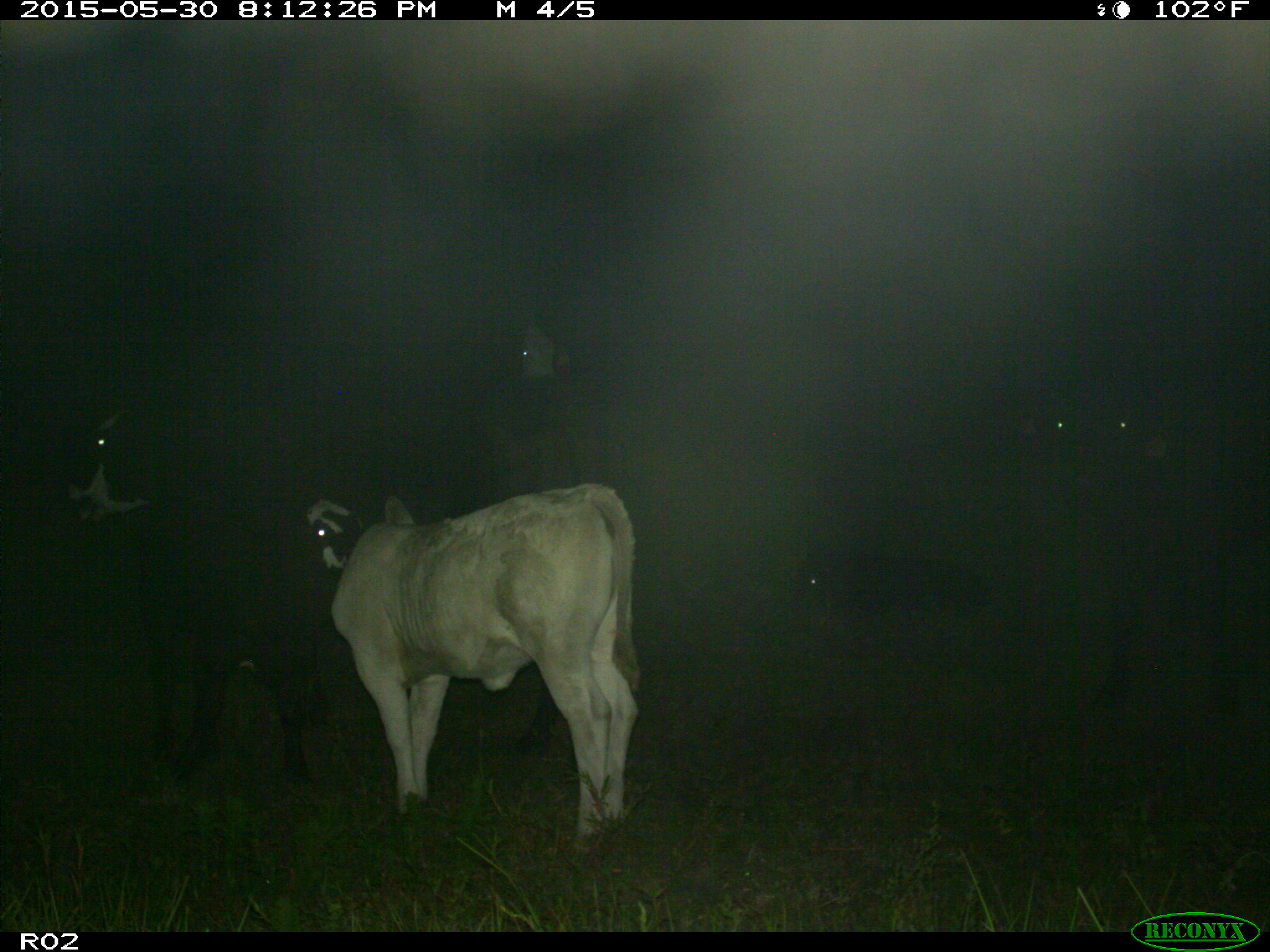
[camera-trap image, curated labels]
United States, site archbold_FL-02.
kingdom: Animalia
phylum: Chordata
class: Mammalia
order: Artiodactyla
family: Bovidae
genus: Bos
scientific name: Bos taurus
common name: domestic cow